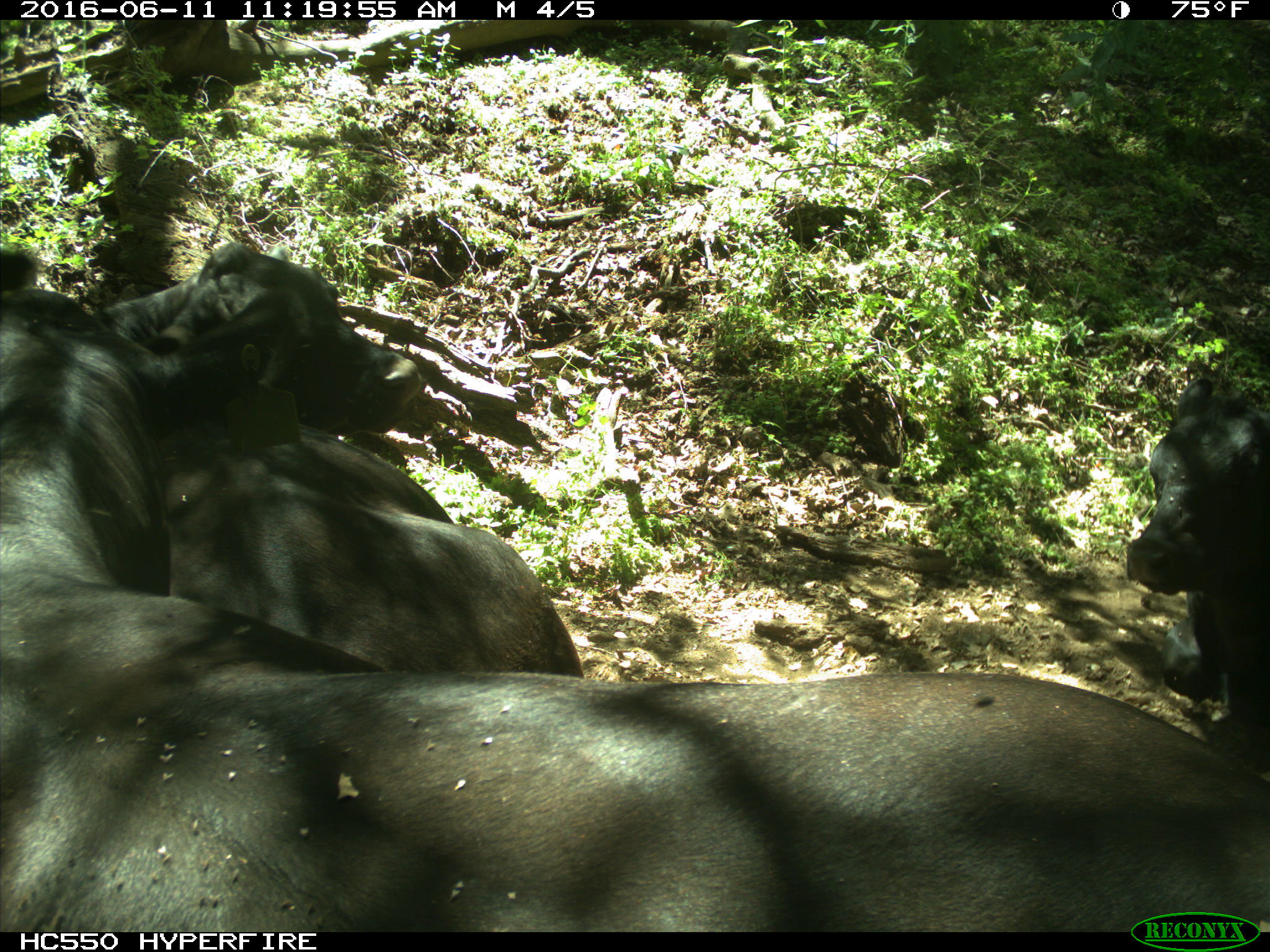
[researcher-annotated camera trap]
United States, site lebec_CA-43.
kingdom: Animalia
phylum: Chordata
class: Mammalia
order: Artiodactyla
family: Bovidae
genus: Bos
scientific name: Bos taurus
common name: domestic cow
Bos taurus (domestic cow).